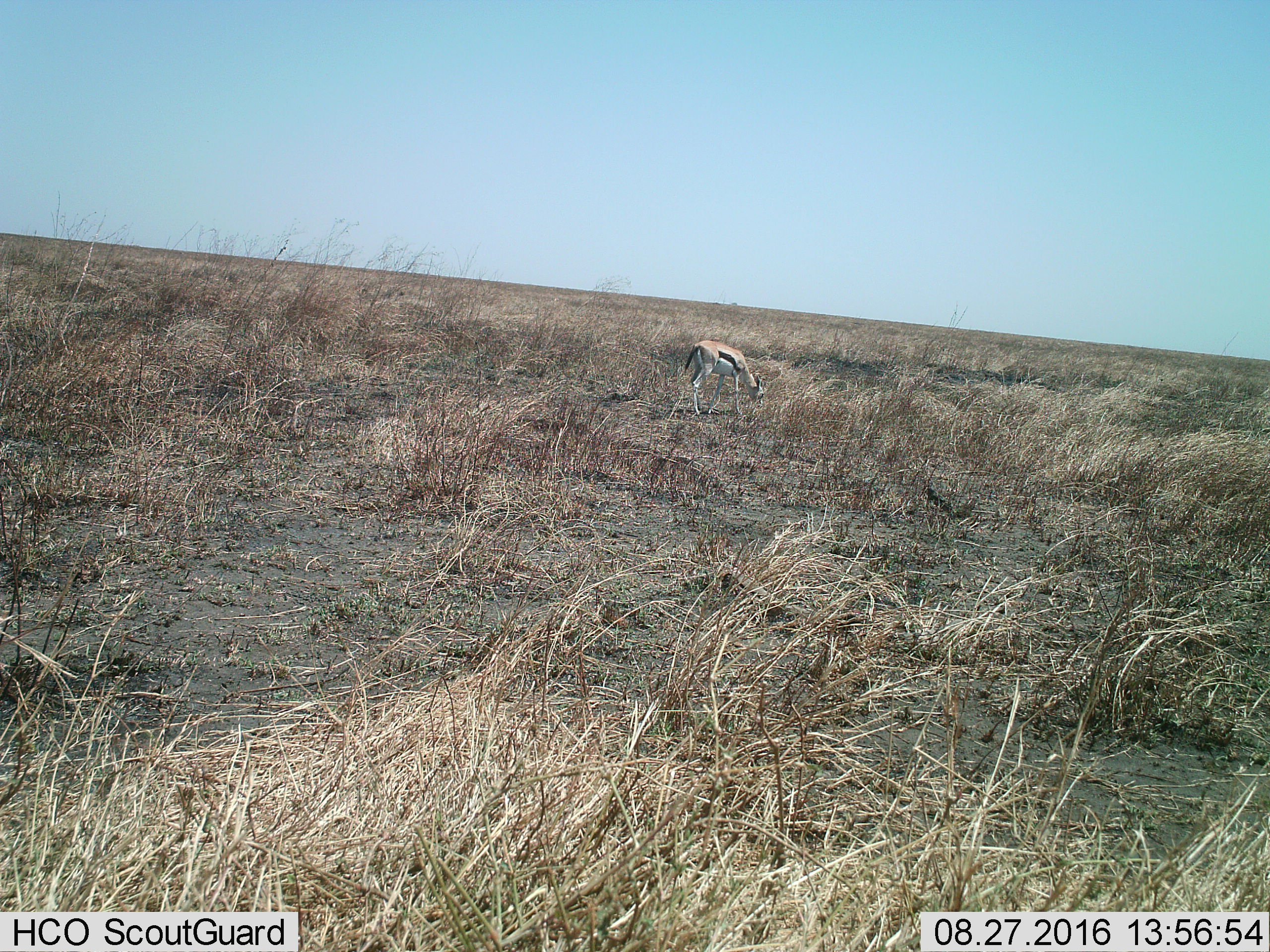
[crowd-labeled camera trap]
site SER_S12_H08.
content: unidentified animal